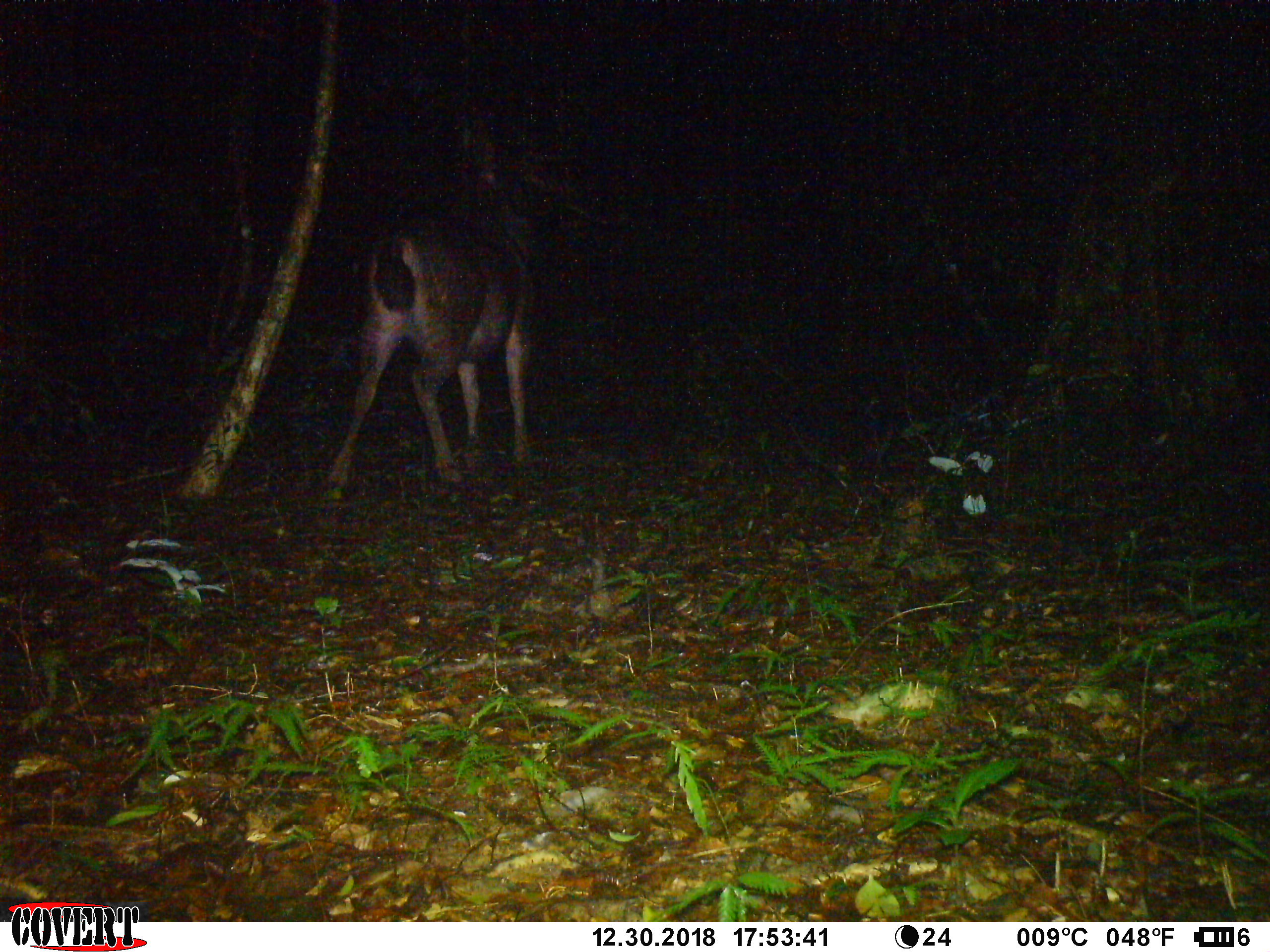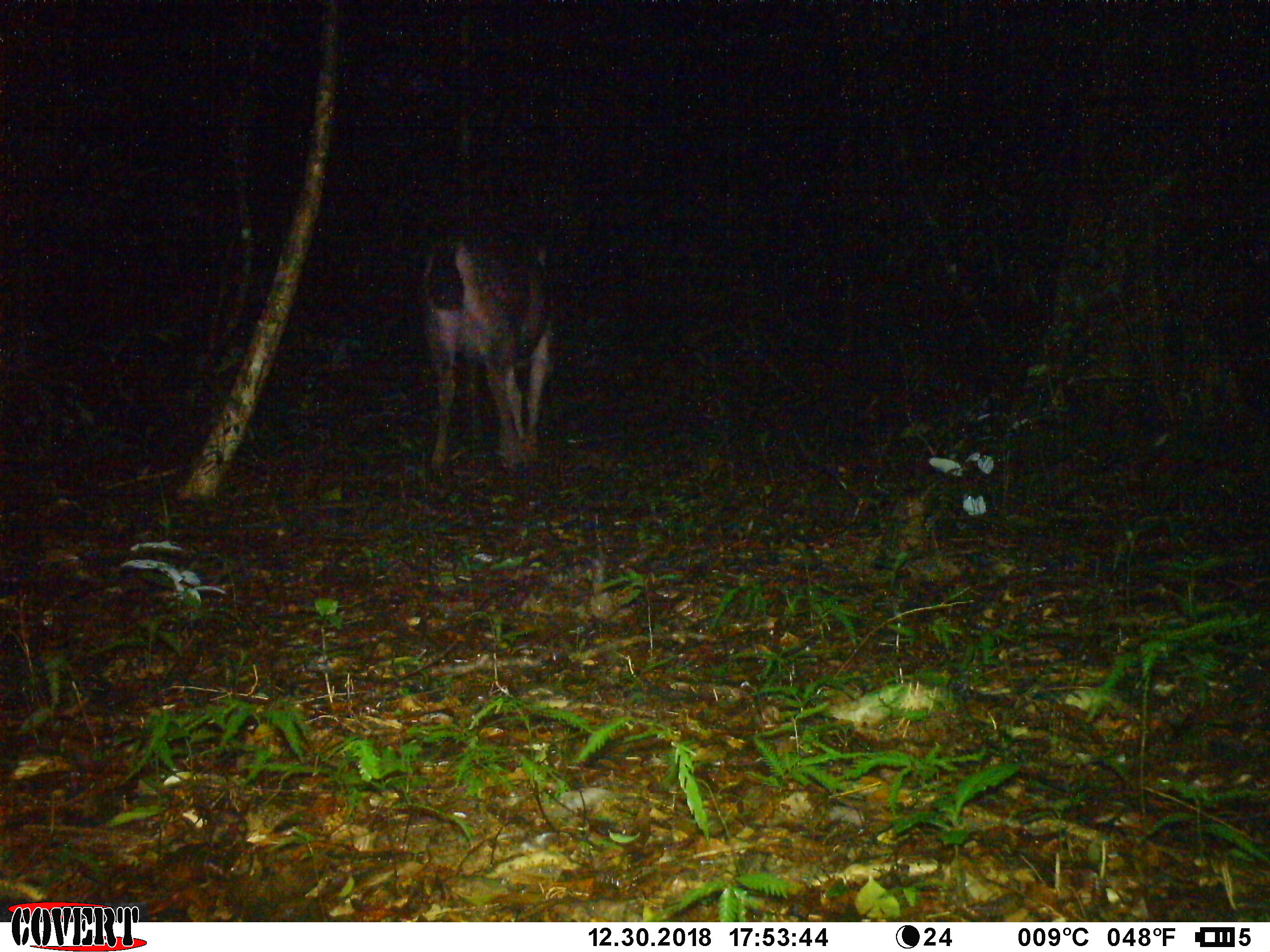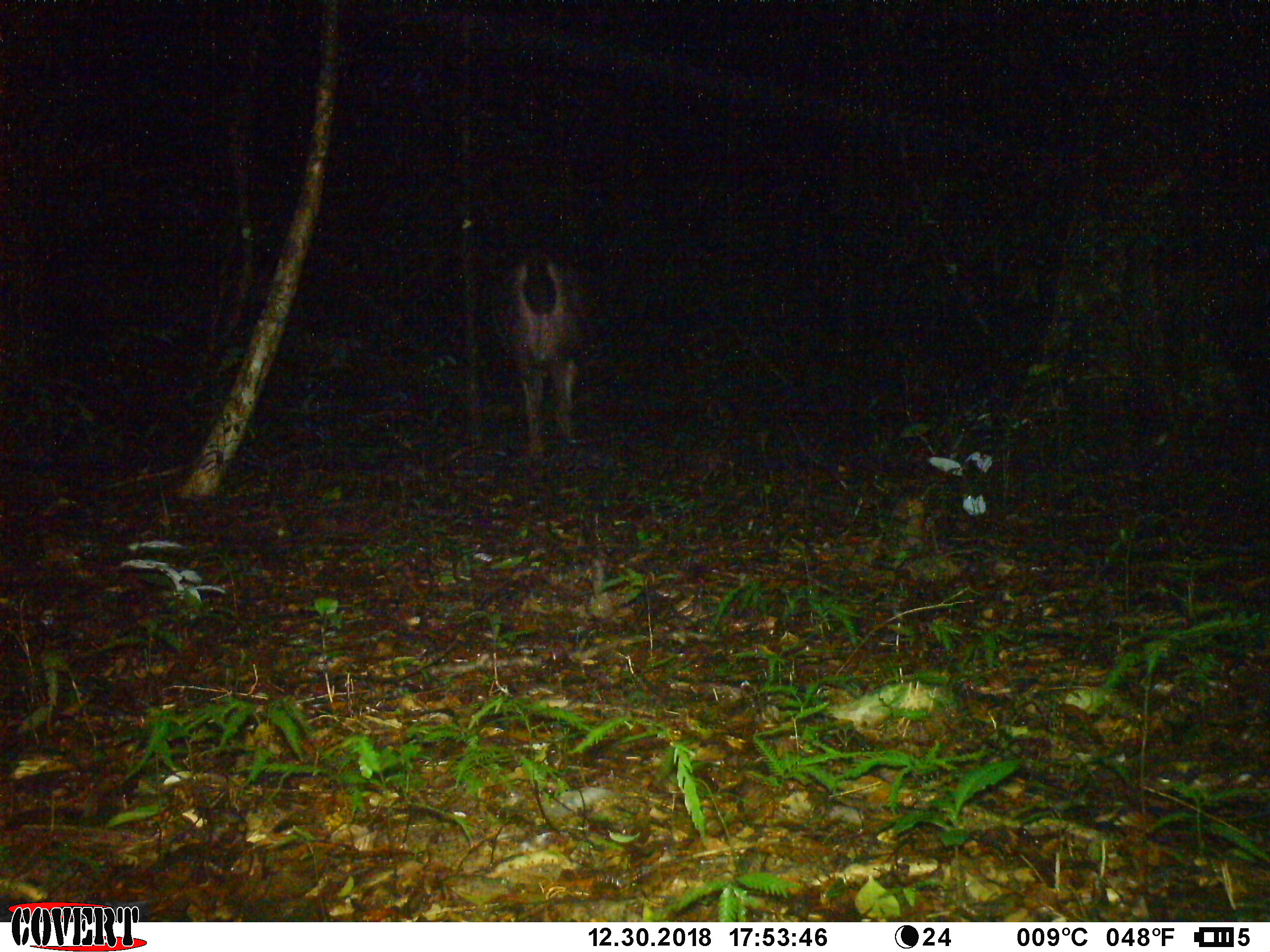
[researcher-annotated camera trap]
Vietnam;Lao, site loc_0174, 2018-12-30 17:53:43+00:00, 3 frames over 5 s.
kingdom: Animalia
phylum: Chordata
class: Mammalia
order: Artiodactyla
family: Cervidae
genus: Rusa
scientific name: Rusa unicolor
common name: sambar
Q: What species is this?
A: Sambar (Rusa unicolor).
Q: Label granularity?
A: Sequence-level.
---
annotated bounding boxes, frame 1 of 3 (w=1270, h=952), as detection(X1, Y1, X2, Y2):
sambar: detection(324, 151, 549, 505)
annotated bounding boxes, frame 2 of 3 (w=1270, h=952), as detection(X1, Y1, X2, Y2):
sambar: detection(414, 212, 552, 478)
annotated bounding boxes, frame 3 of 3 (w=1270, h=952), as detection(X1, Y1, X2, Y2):
sambar: detection(488, 245, 594, 463)